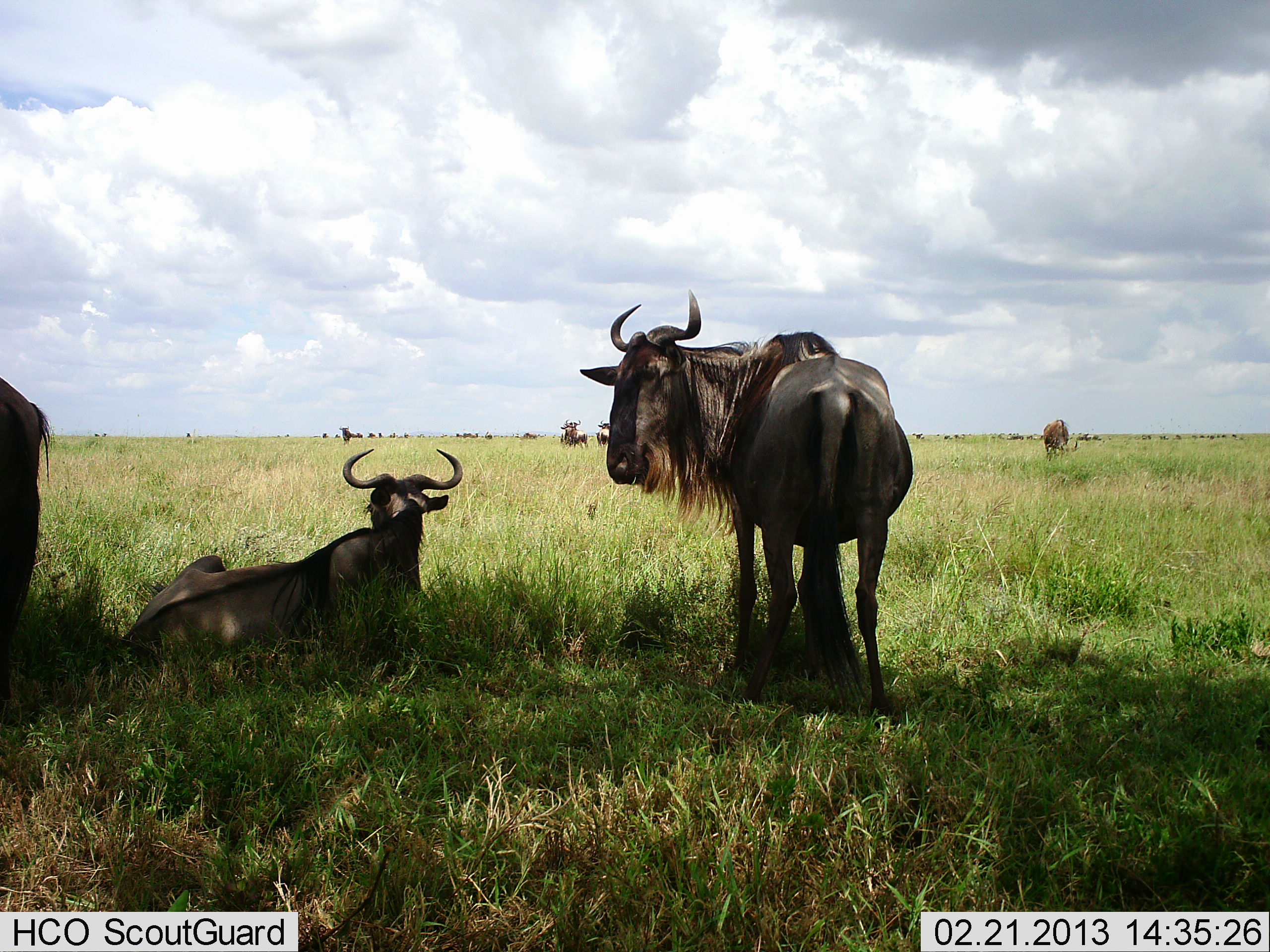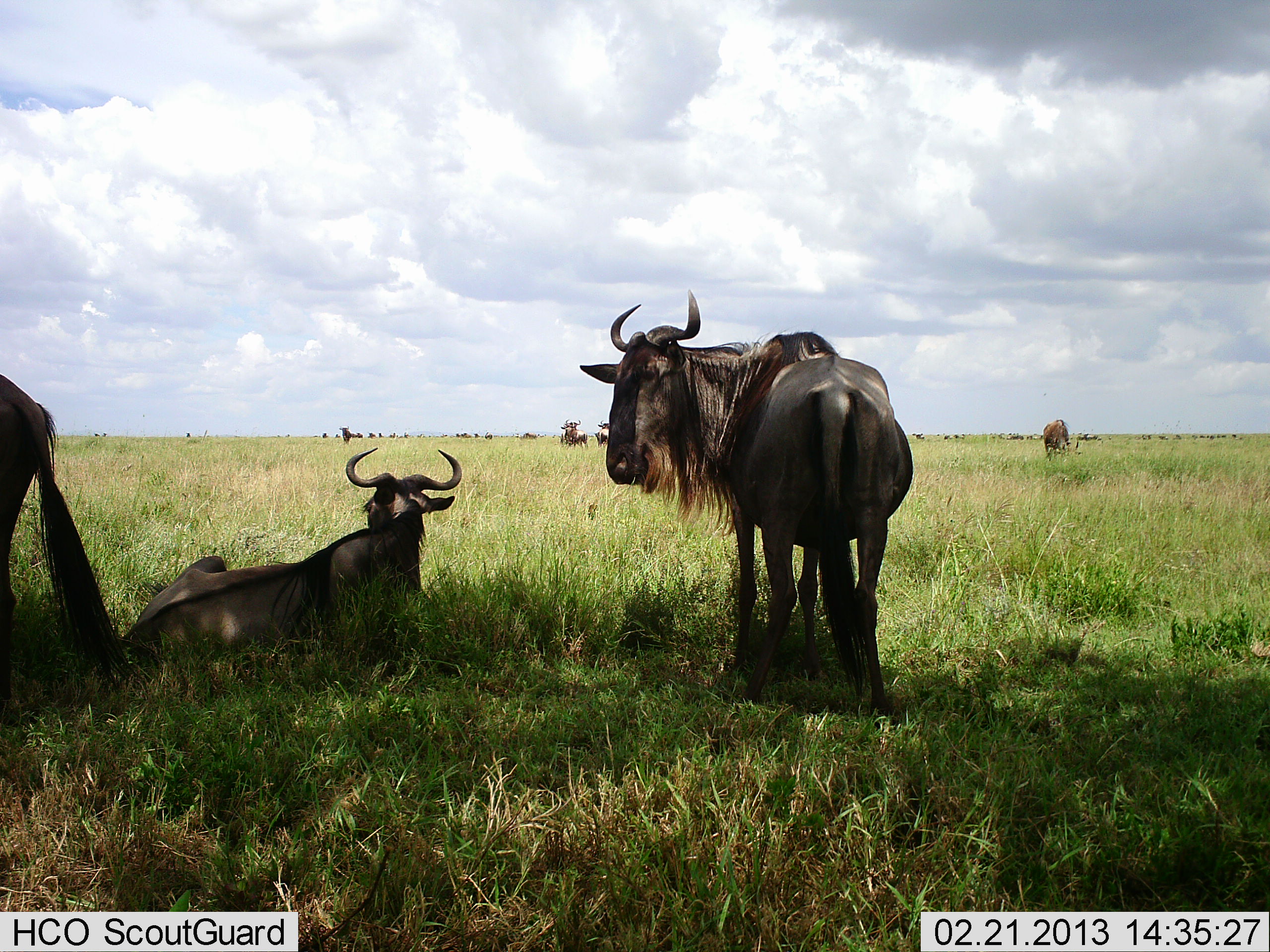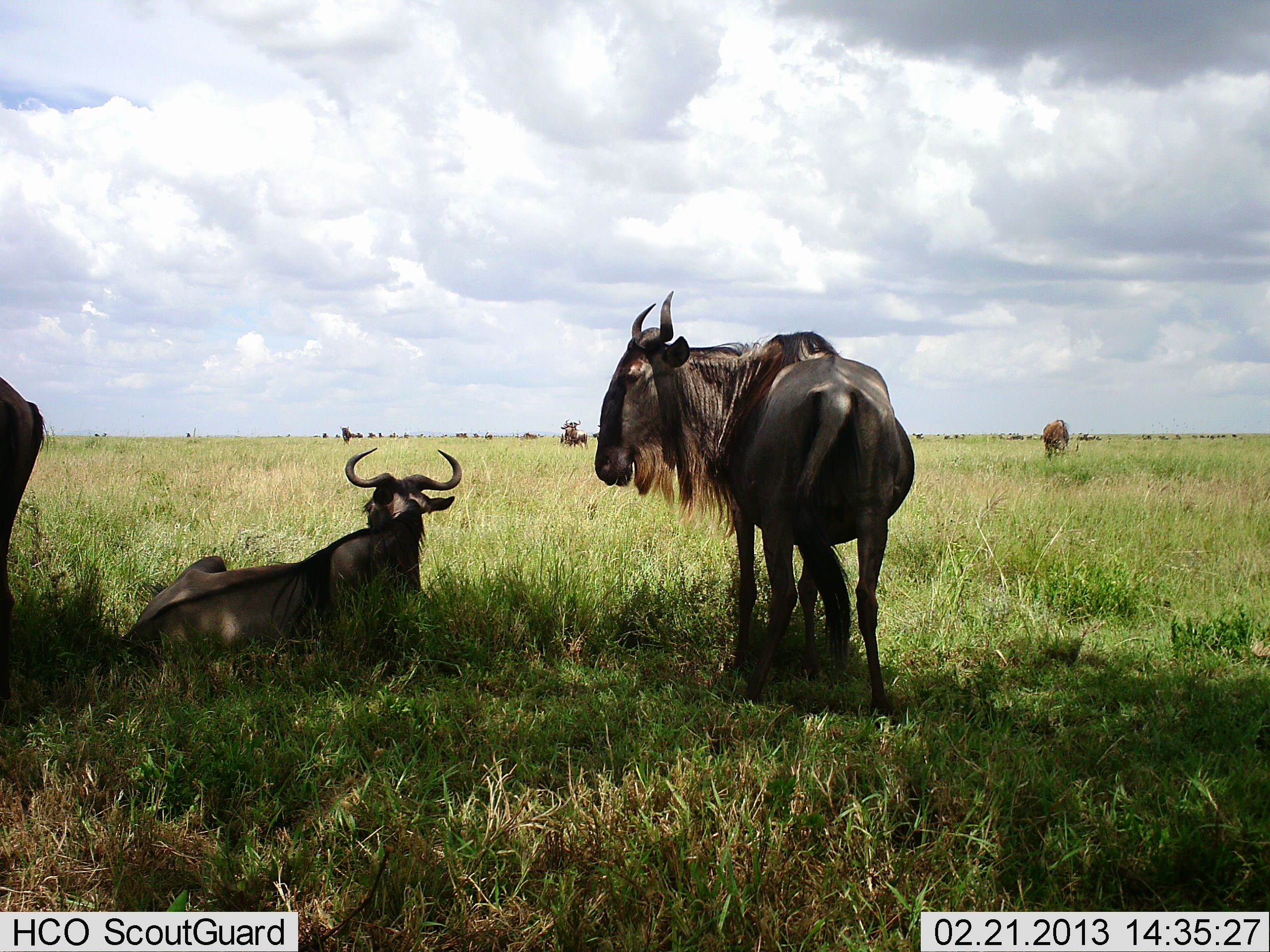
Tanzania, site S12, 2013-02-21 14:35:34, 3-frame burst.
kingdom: Animalia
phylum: Chordata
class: Mammalia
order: Artiodactyla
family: Bovidae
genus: Connochaetes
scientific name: Connochaetes taurinus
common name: blue wildebeest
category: wildebeest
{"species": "wildebeest (blue wildebeest) (Connochaetes taurinus)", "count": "11-50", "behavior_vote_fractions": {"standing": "86%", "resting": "95%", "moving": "19%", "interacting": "0%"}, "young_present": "0%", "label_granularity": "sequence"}